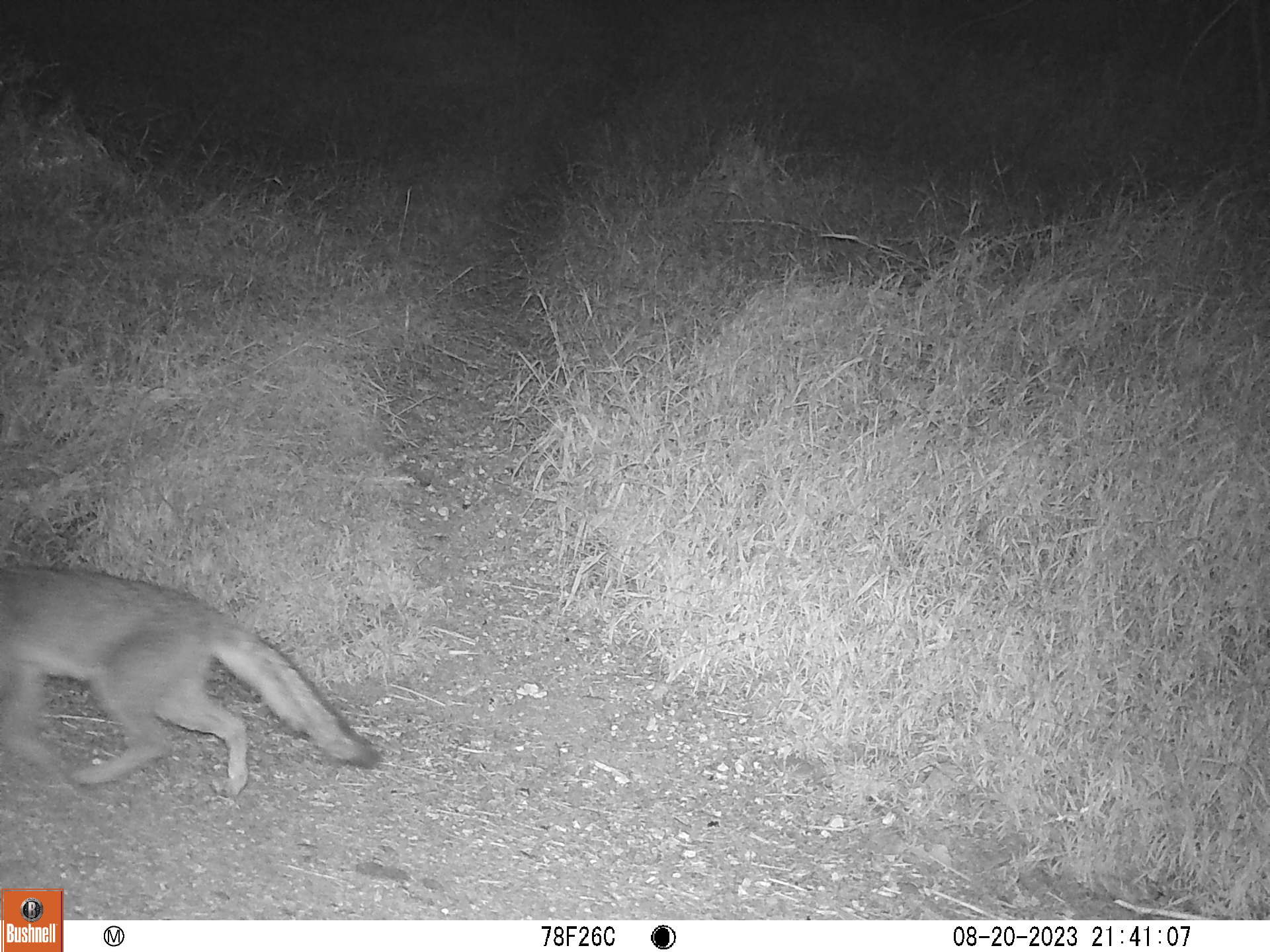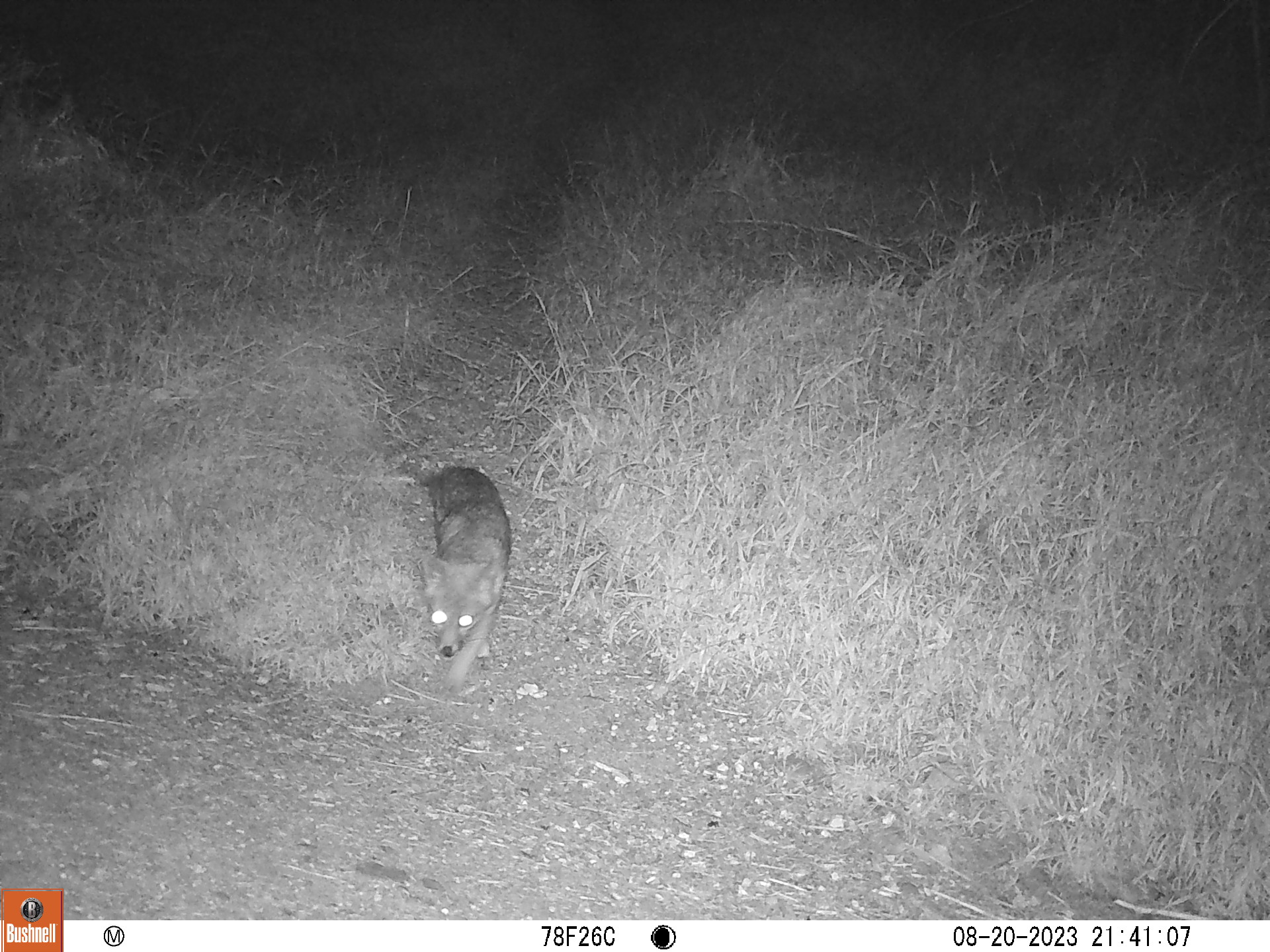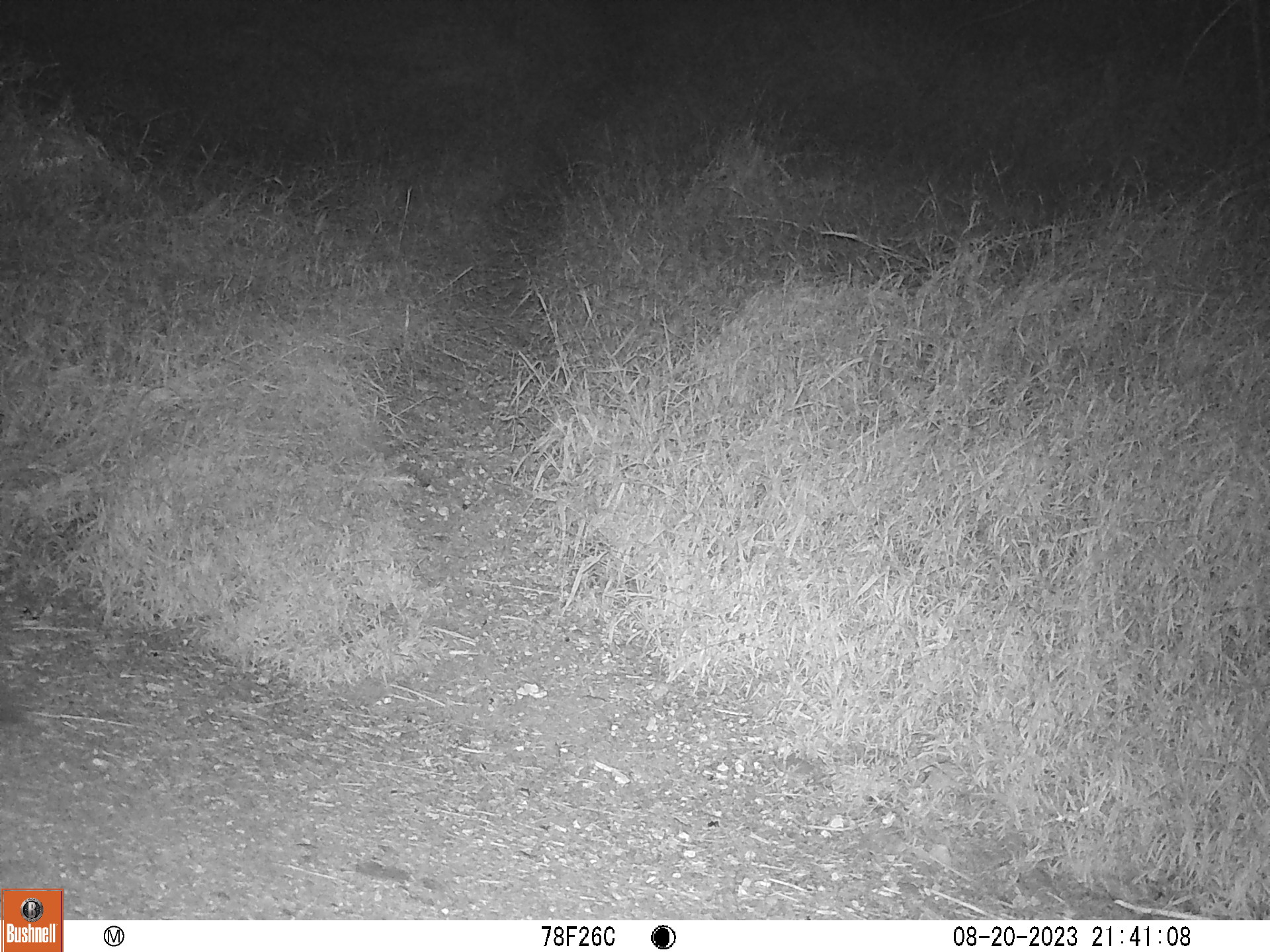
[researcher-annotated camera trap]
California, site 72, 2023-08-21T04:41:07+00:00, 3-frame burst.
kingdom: Animalia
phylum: Chordata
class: Mammalia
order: Carnivora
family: Canidae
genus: Urocyon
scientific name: Urocyon cinereoargenteus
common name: gray fox